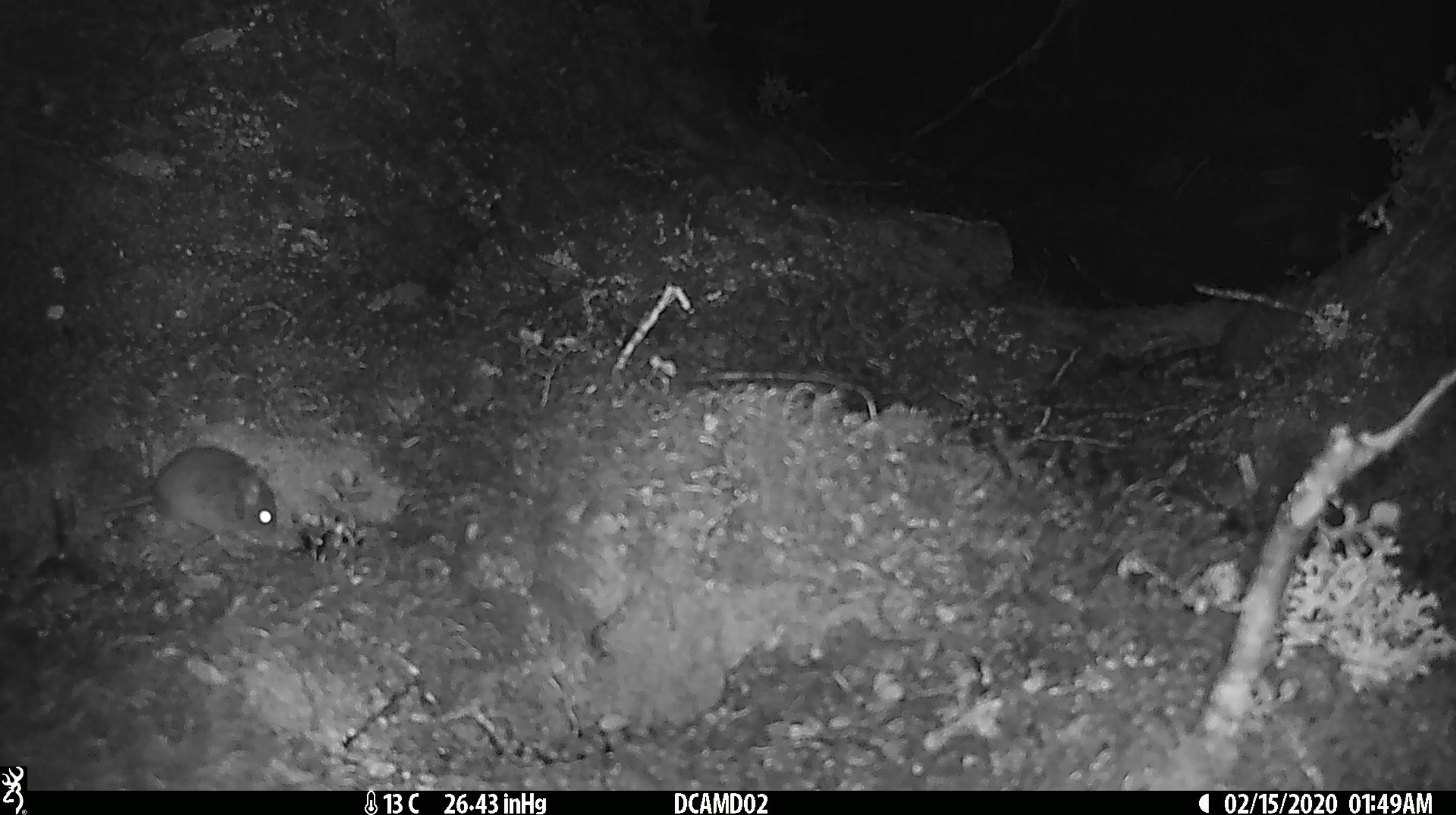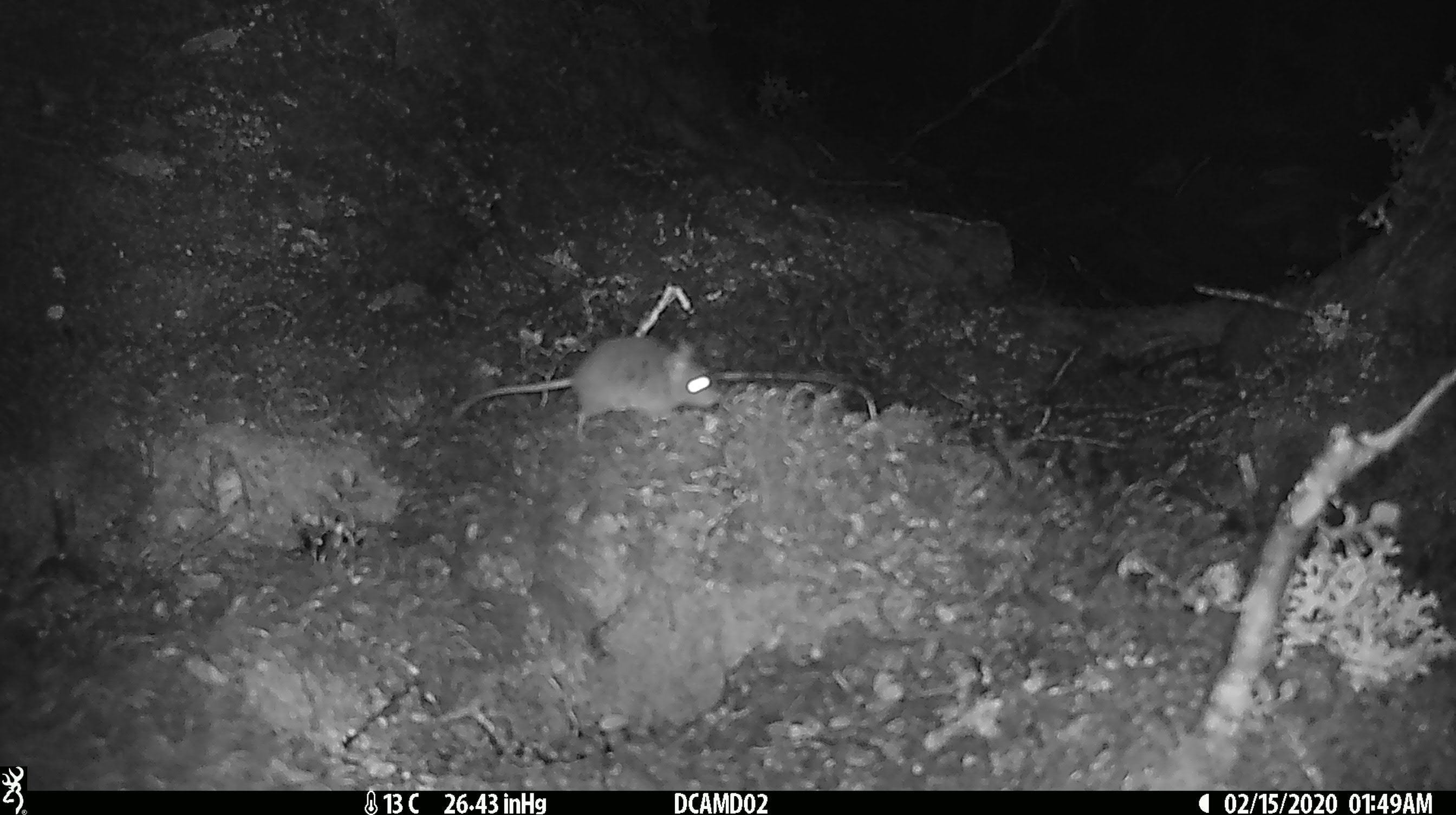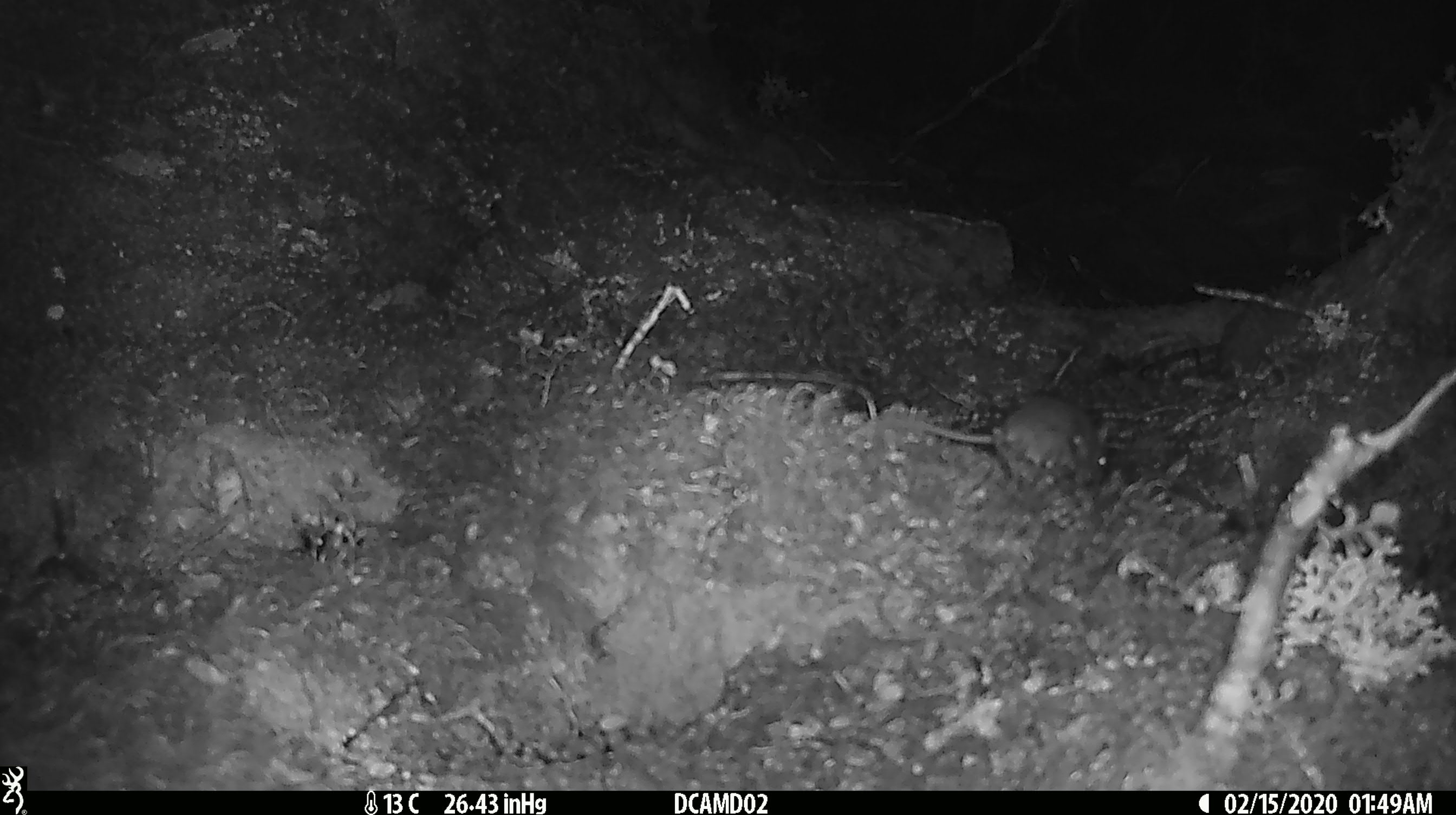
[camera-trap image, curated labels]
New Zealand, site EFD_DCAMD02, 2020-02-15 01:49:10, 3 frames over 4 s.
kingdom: Animalia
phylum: Chordata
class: Mammalia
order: Rodentia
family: Muridae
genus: Mus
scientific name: Mus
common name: mouse